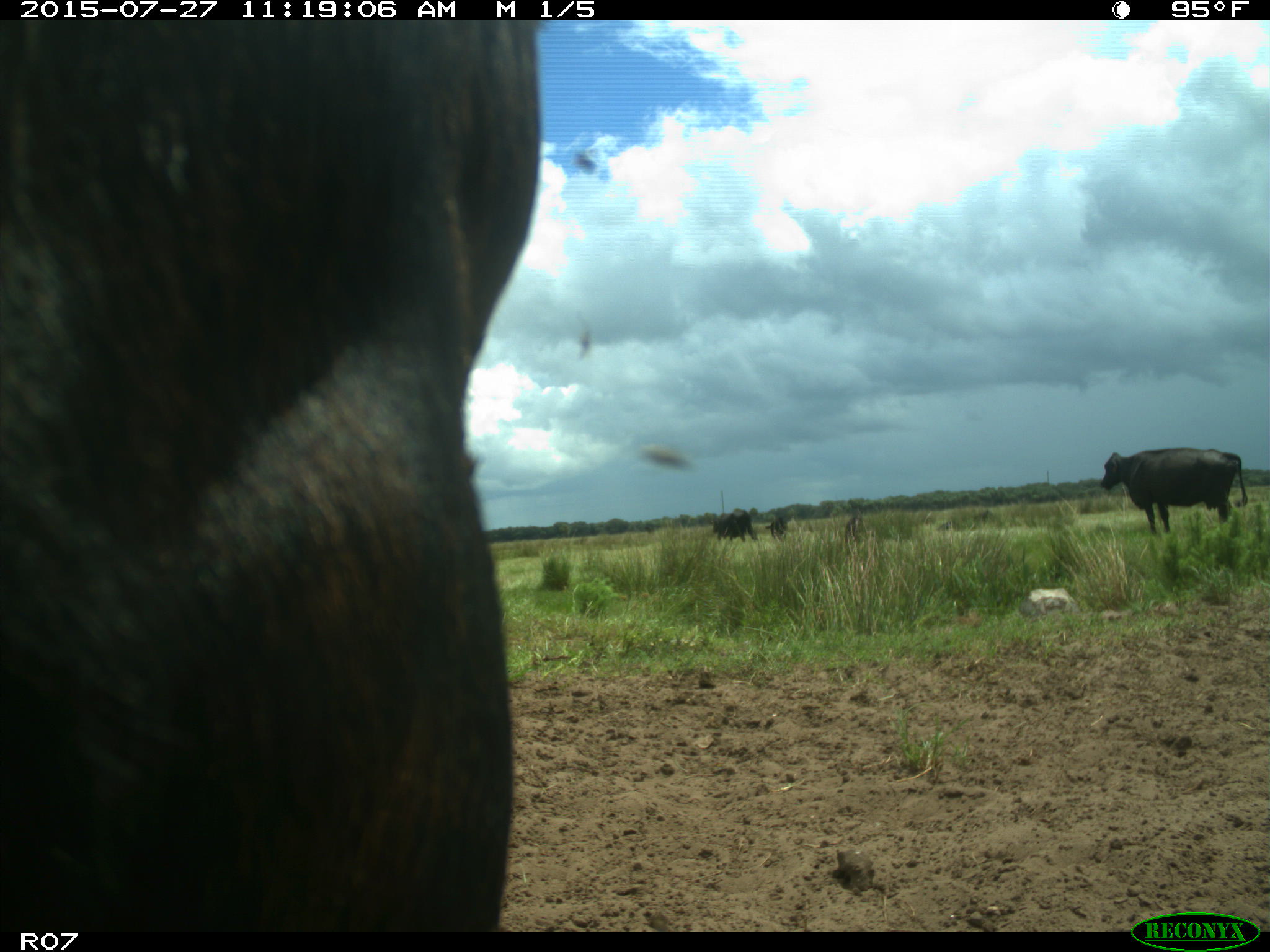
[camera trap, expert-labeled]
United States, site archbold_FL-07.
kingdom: Animalia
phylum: Chordata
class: Mammalia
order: Artiodactyla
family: Bovidae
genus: Bos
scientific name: Bos taurus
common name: domestic cow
Bos taurus (domestic cow).